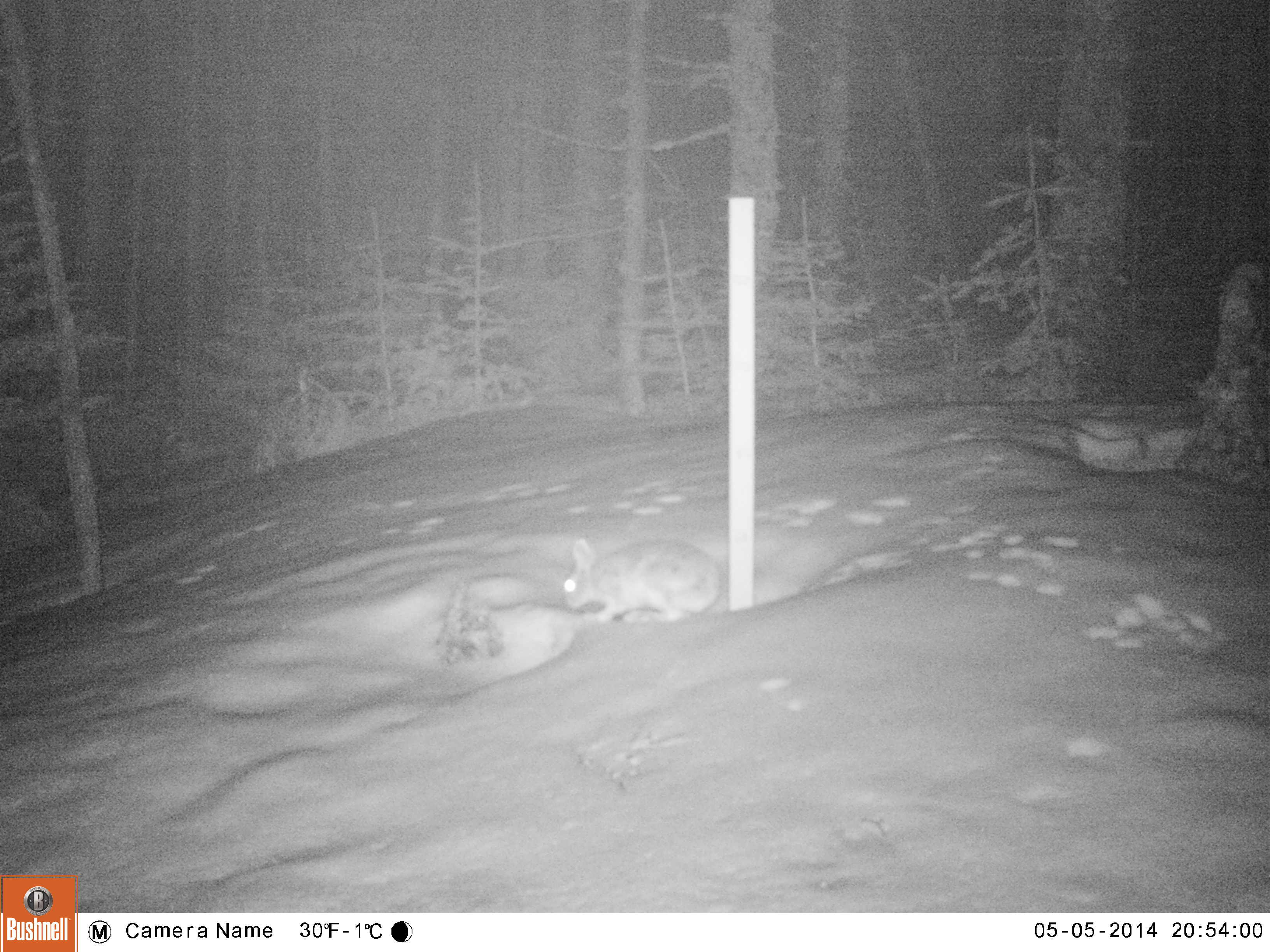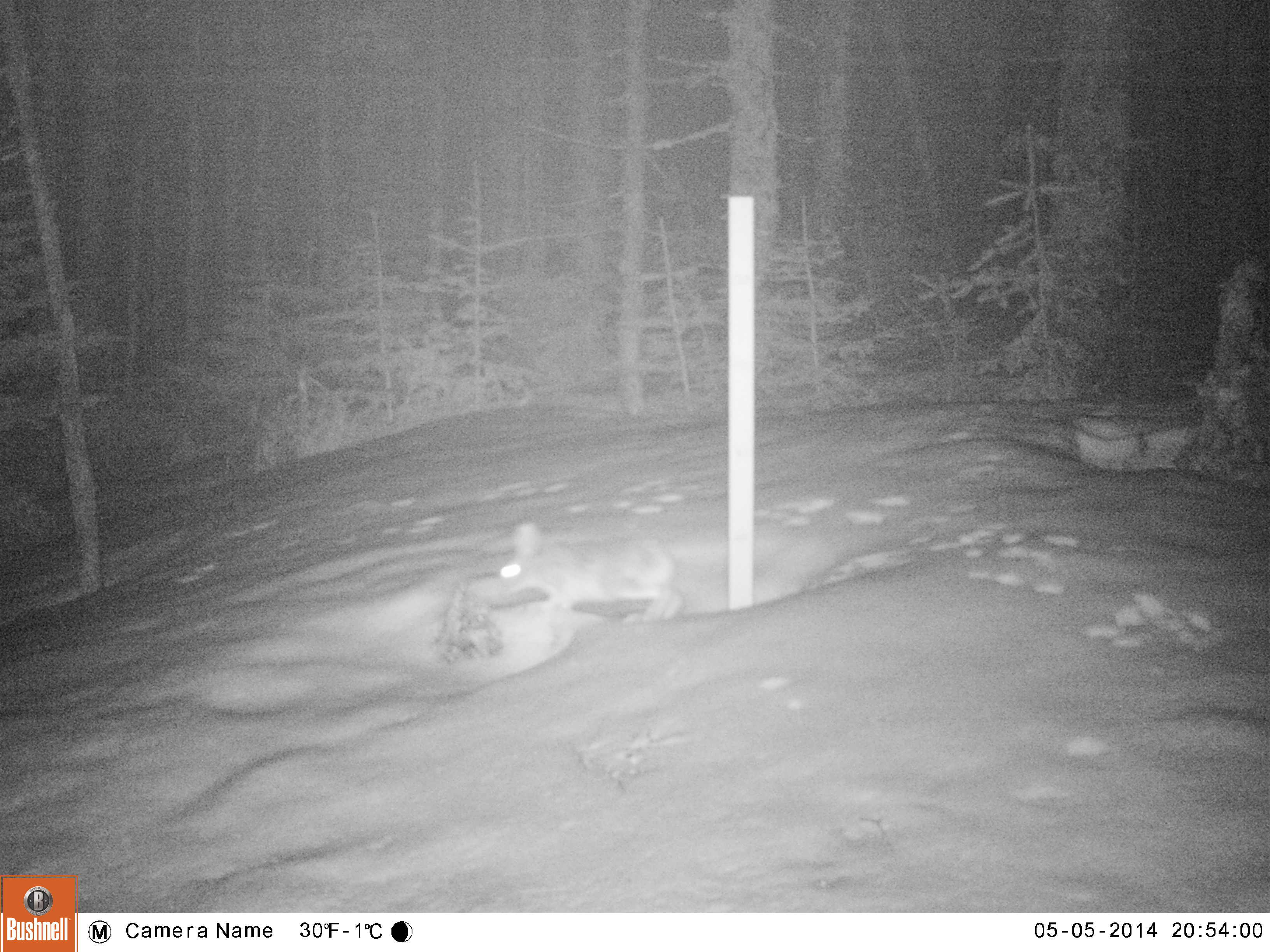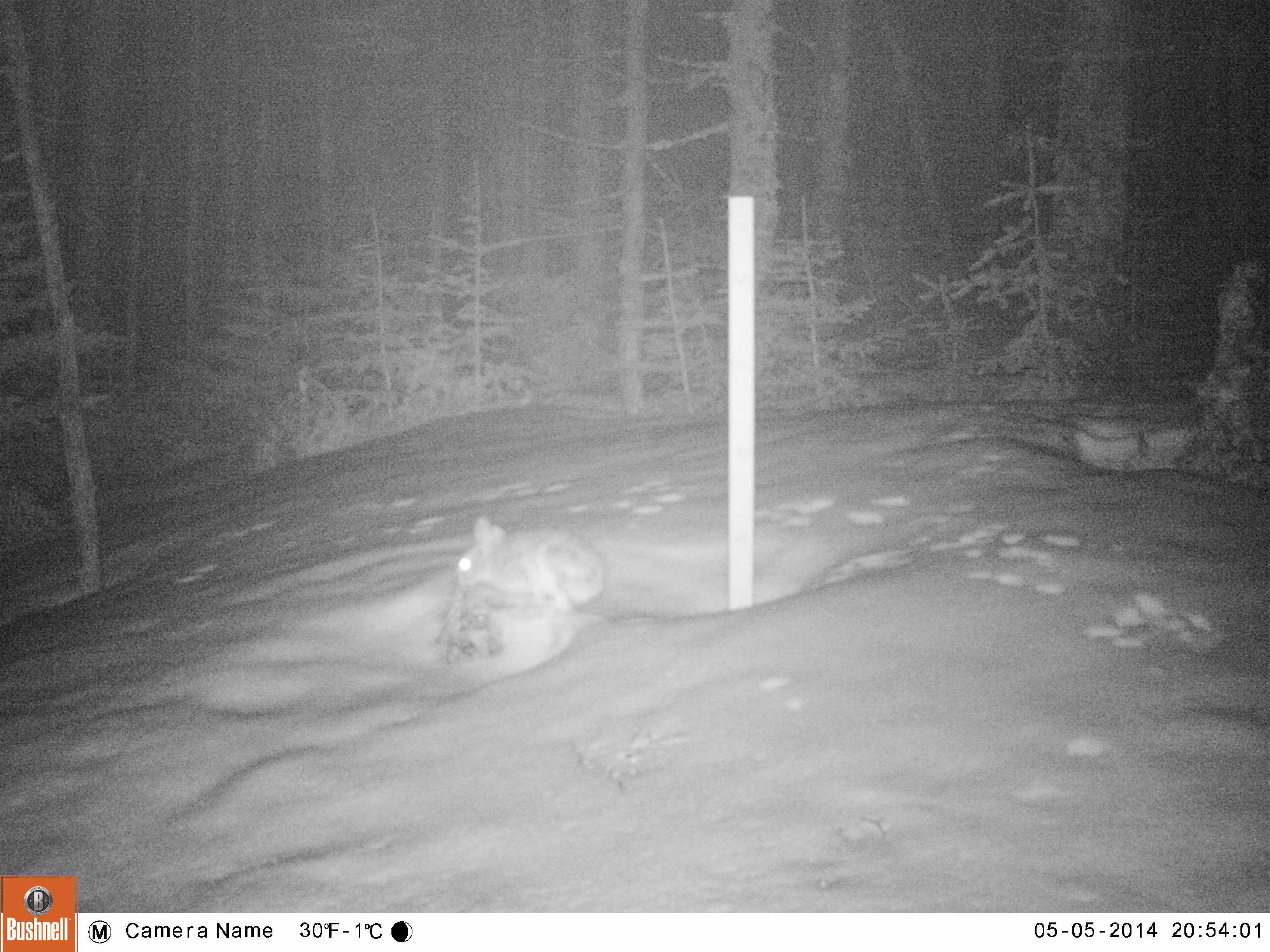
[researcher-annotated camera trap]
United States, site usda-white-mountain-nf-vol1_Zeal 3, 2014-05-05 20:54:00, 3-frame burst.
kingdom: Animalia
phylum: Chordata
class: Mammalia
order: Lagomorpha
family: Leporidae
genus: Lepus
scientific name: Lepus americanus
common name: snowshoe hare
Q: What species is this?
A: Snowshoe hare (Lepus americanus).